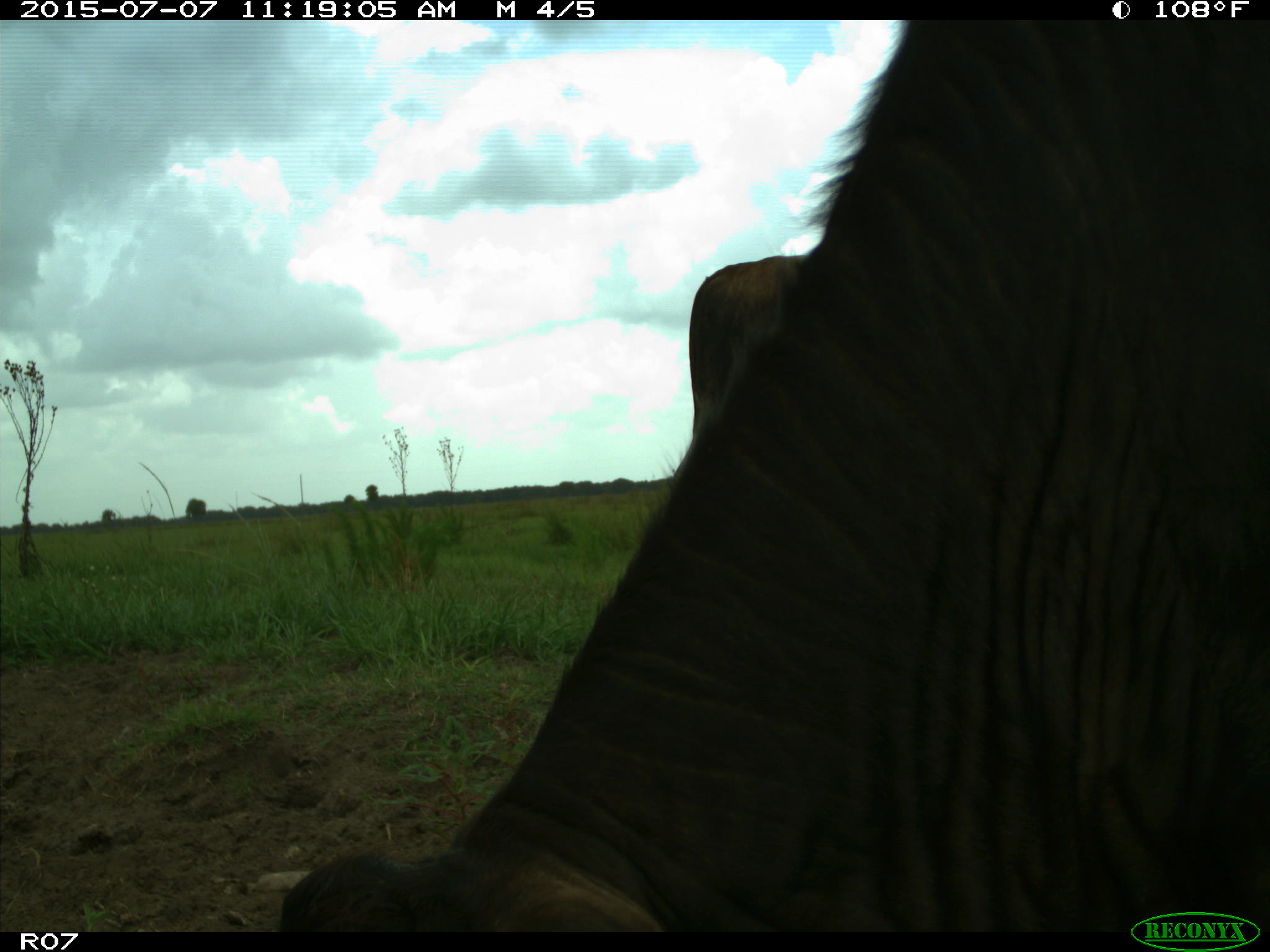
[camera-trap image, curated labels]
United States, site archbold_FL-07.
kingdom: Animalia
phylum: Chordata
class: Mammalia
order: Artiodactyla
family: Bovidae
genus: Bos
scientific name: Bos taurus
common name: domestic cow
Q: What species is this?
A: Bos taurus (domestic cow).